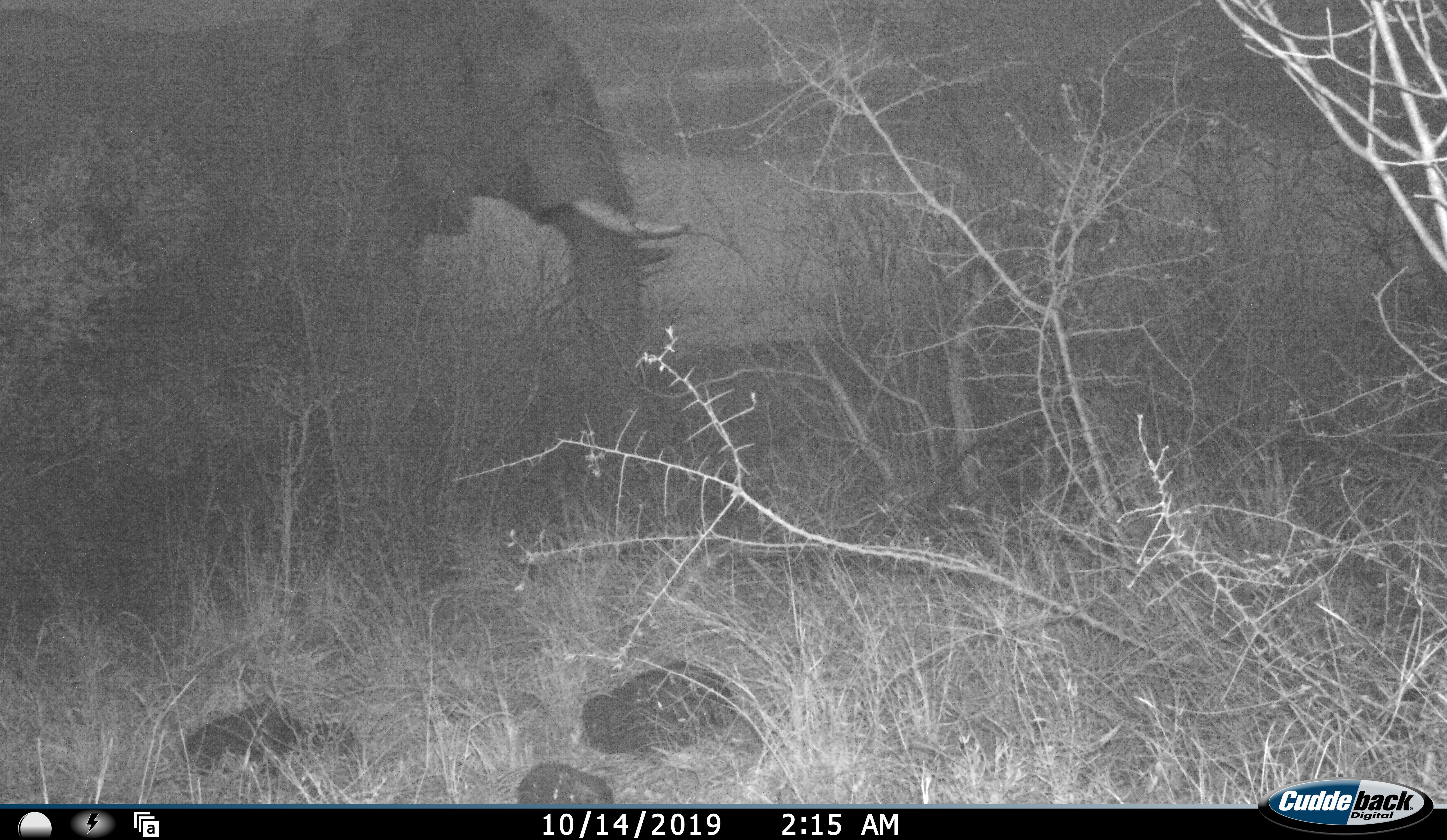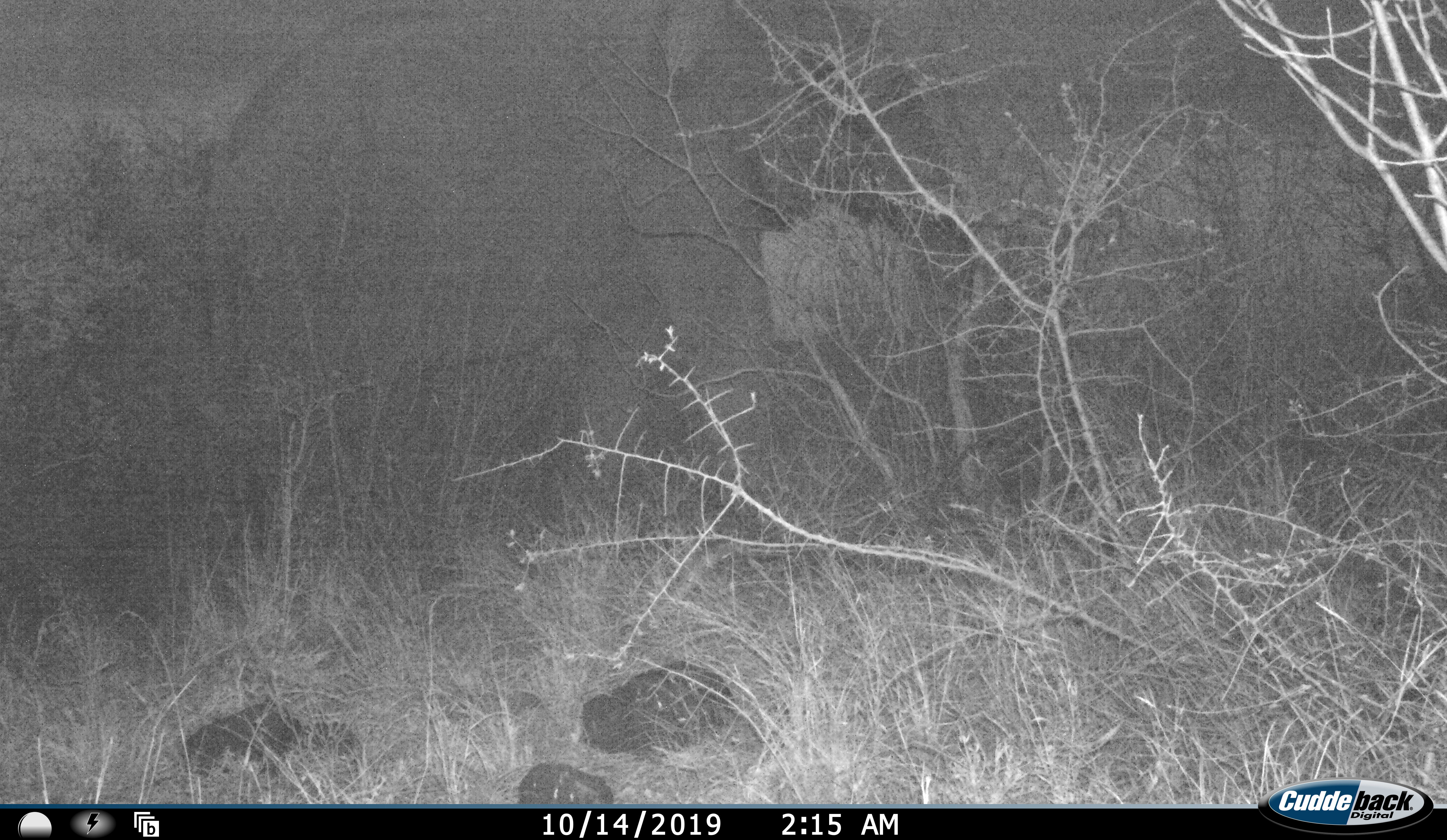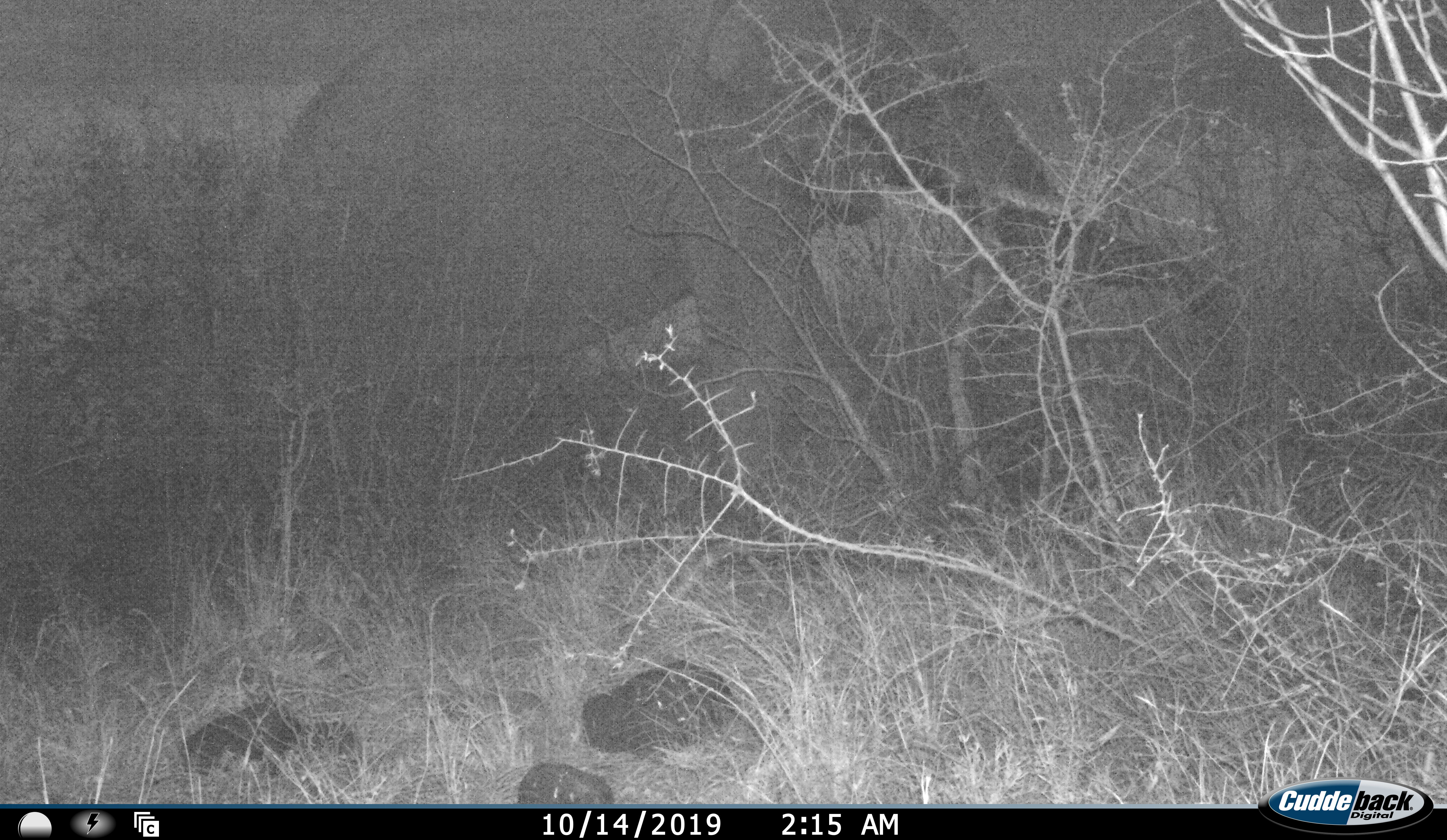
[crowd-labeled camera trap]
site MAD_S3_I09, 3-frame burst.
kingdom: Animalia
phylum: Chordata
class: Mammalia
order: Proboscidea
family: Elephantidae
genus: Loxodonta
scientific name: Loxodonta africana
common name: african bush elephant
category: elephant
Elephant (african bush elephant) (Loxodonta africana), count 1. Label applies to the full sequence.